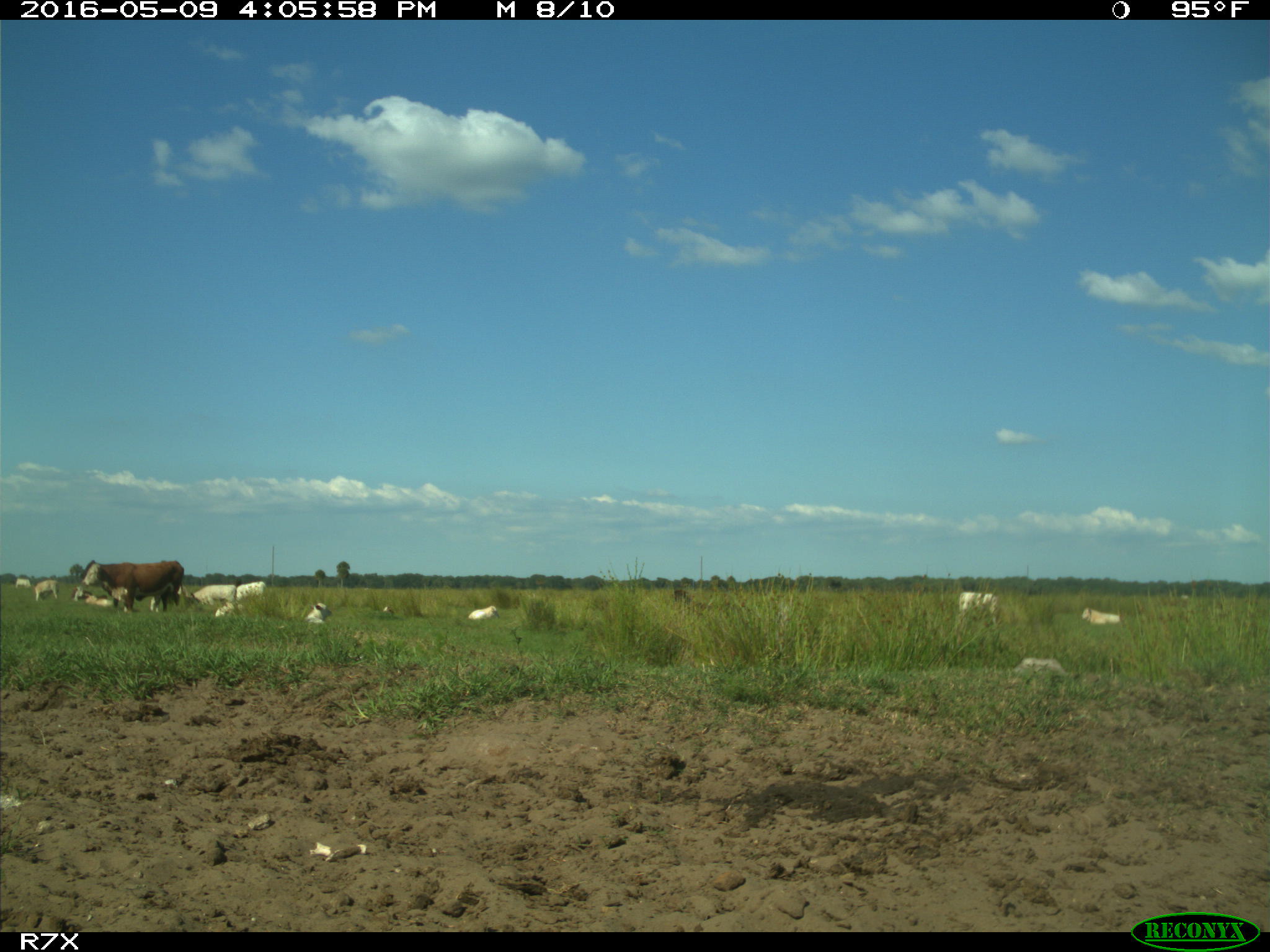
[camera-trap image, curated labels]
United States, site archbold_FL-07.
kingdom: Animalia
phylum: Chordata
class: Mammalia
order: Artiodactyla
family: Bovidae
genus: Bos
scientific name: Bos taurus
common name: domestic cow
Bos taurus (domestic cow).